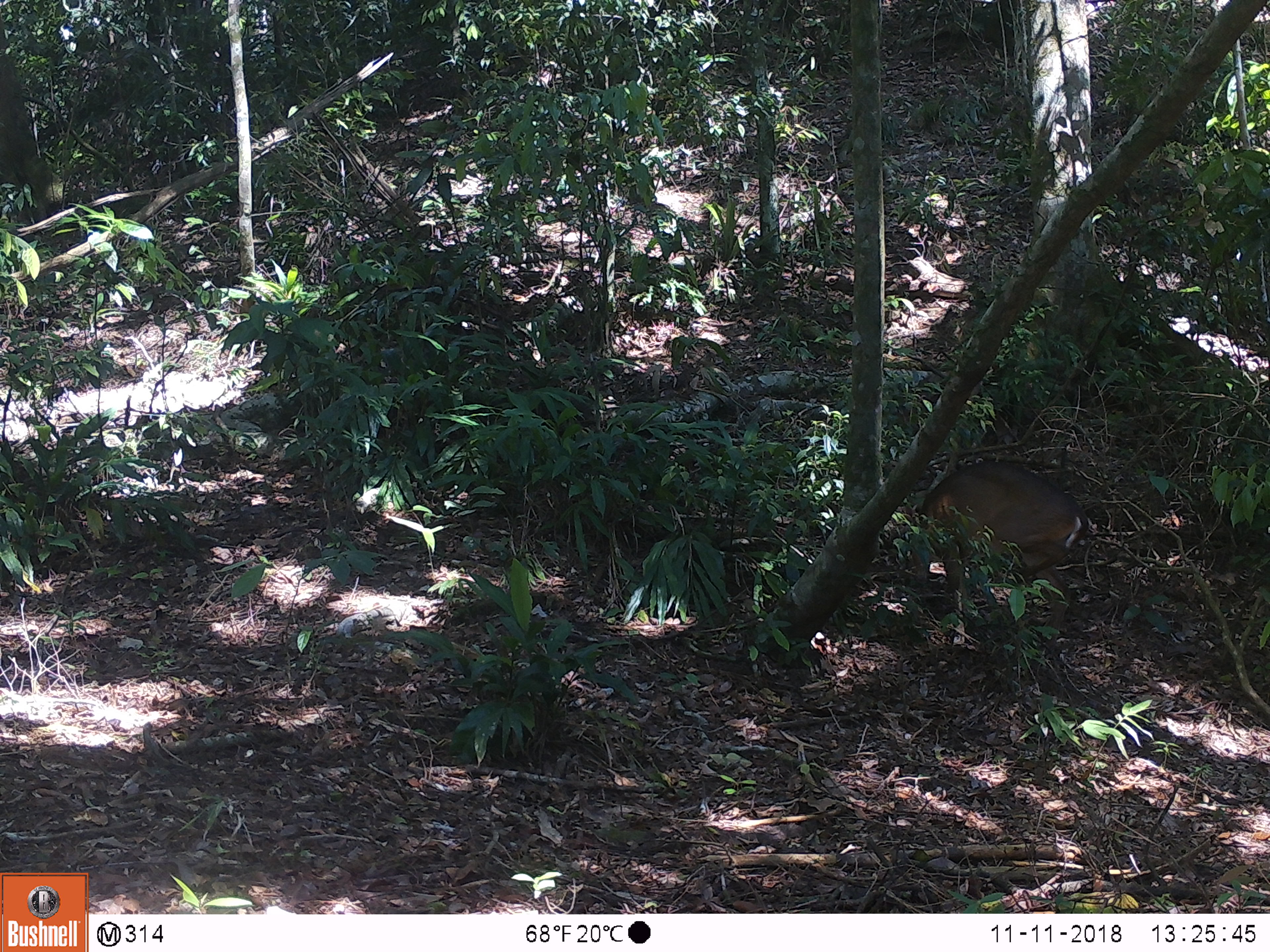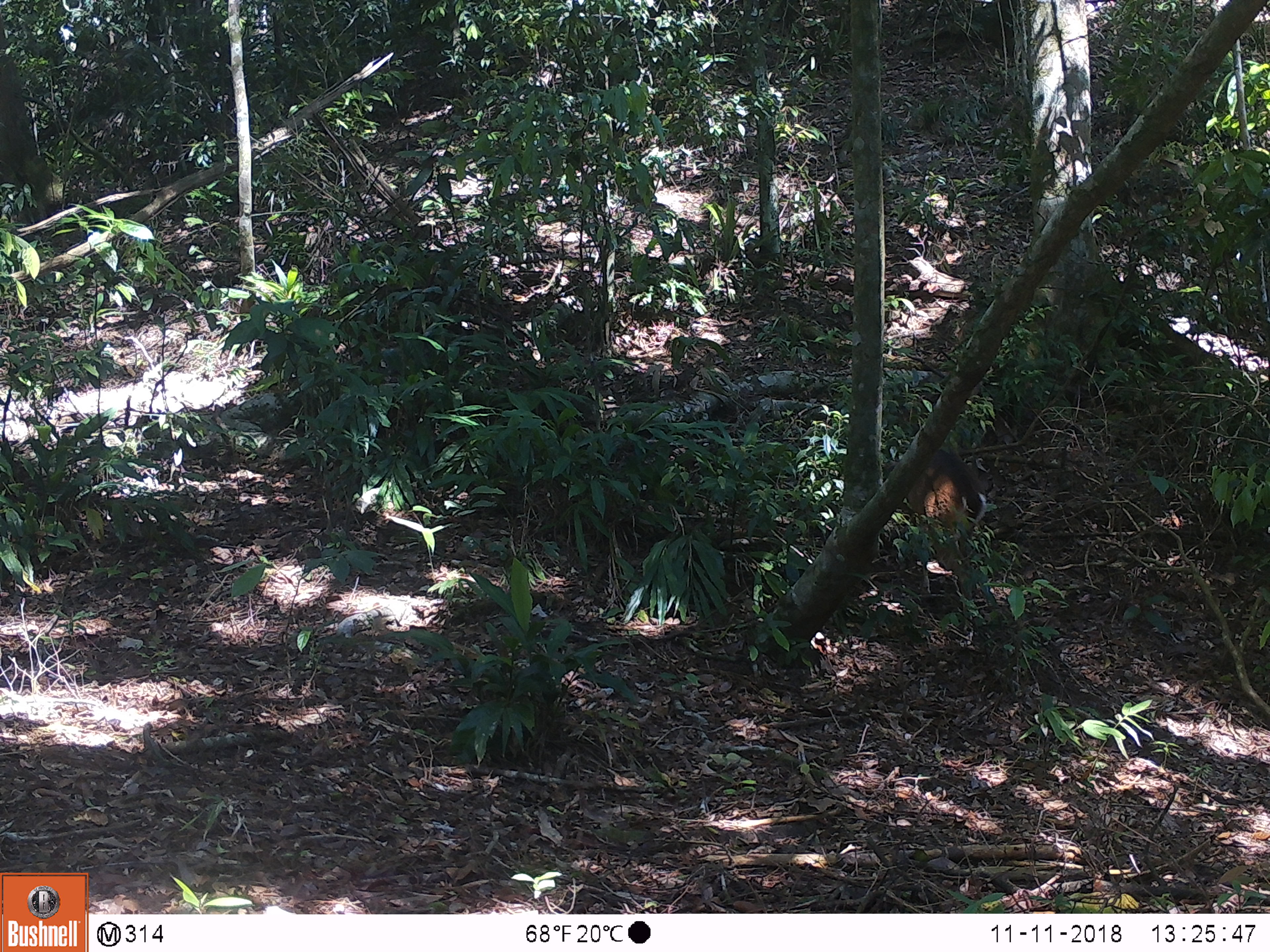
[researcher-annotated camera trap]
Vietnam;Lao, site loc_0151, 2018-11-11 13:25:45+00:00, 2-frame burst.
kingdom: Animalia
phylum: Chordata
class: Mammalia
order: Artiodactyla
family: Cervidae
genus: Muntiacus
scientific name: Muntiacus vuquangensis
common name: large-antlered muntjac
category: large antlered muntjac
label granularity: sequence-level